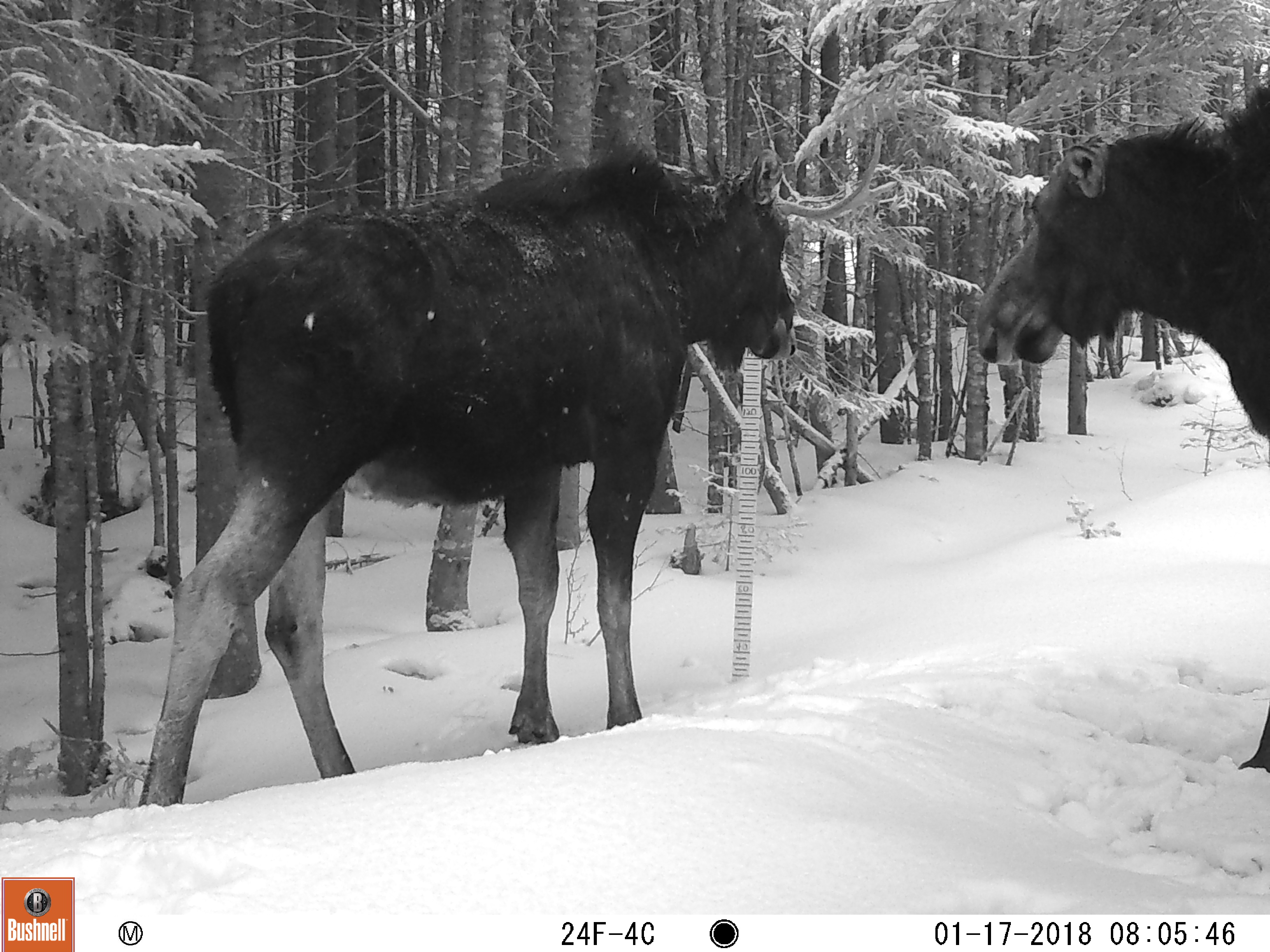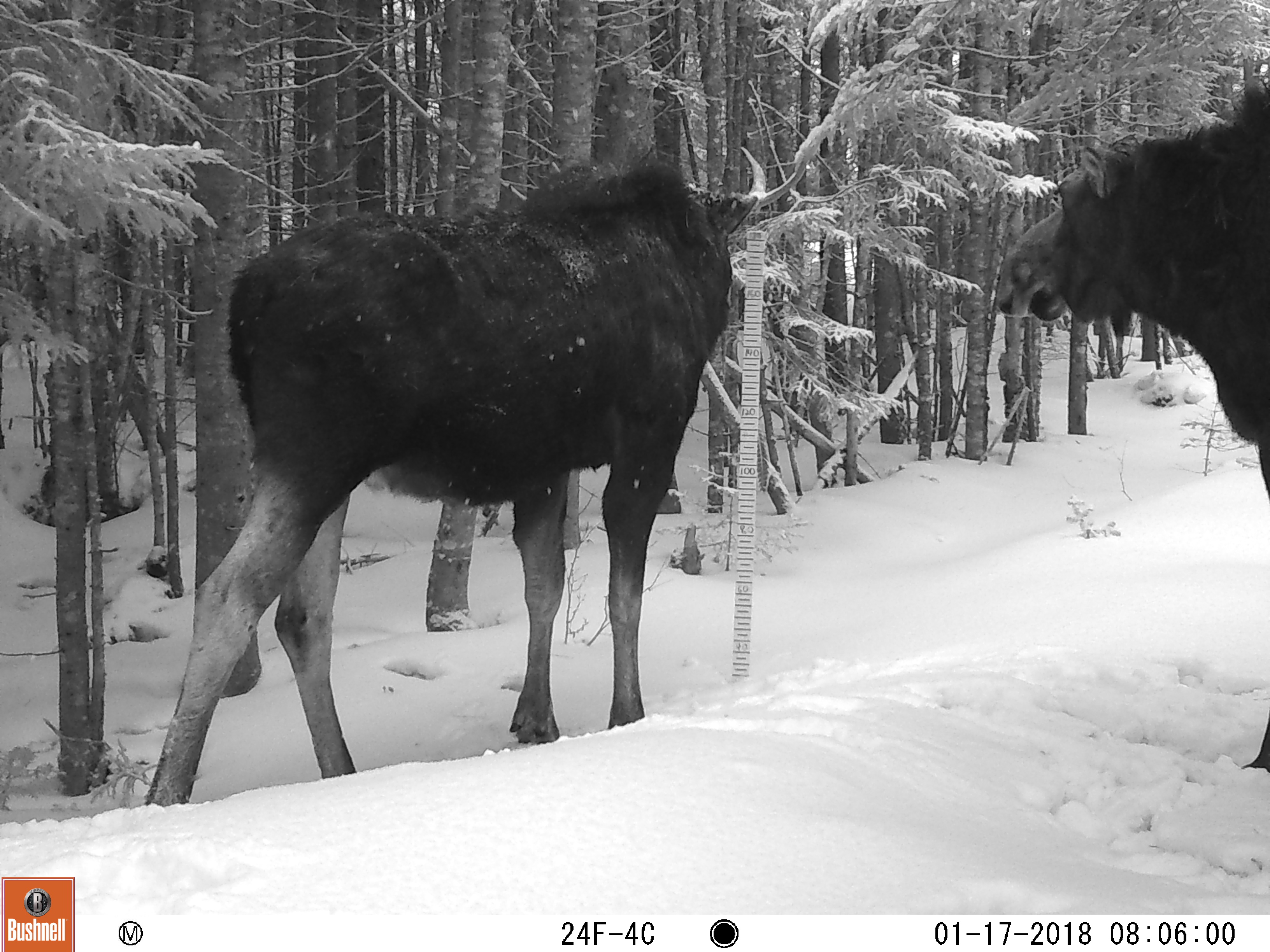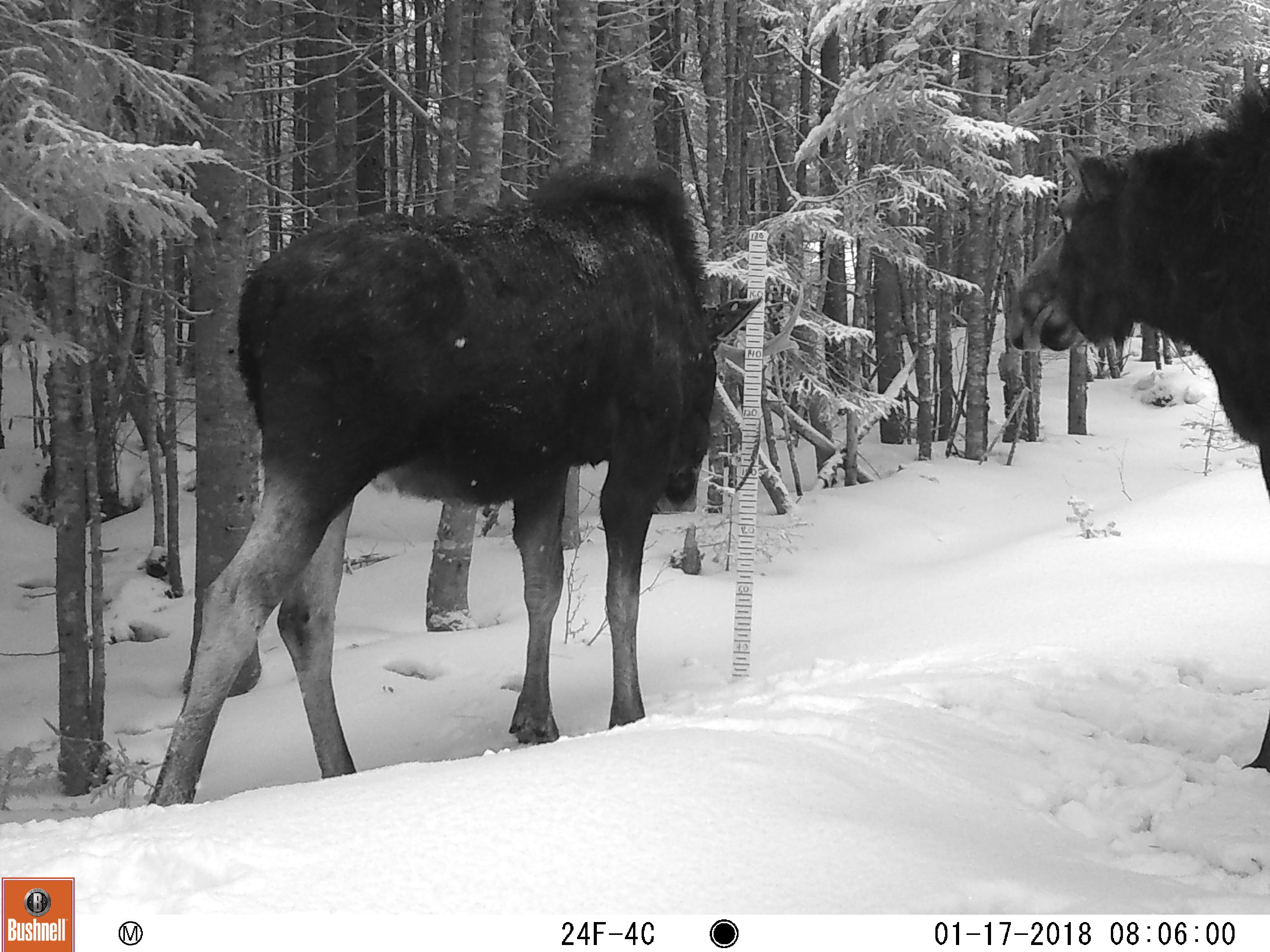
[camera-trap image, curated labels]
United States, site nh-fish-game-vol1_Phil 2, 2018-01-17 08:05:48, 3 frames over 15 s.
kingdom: Animalia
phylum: Chordata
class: Mammalia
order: Artiodactyla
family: Cervidae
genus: Alces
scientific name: Alces alces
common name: moose